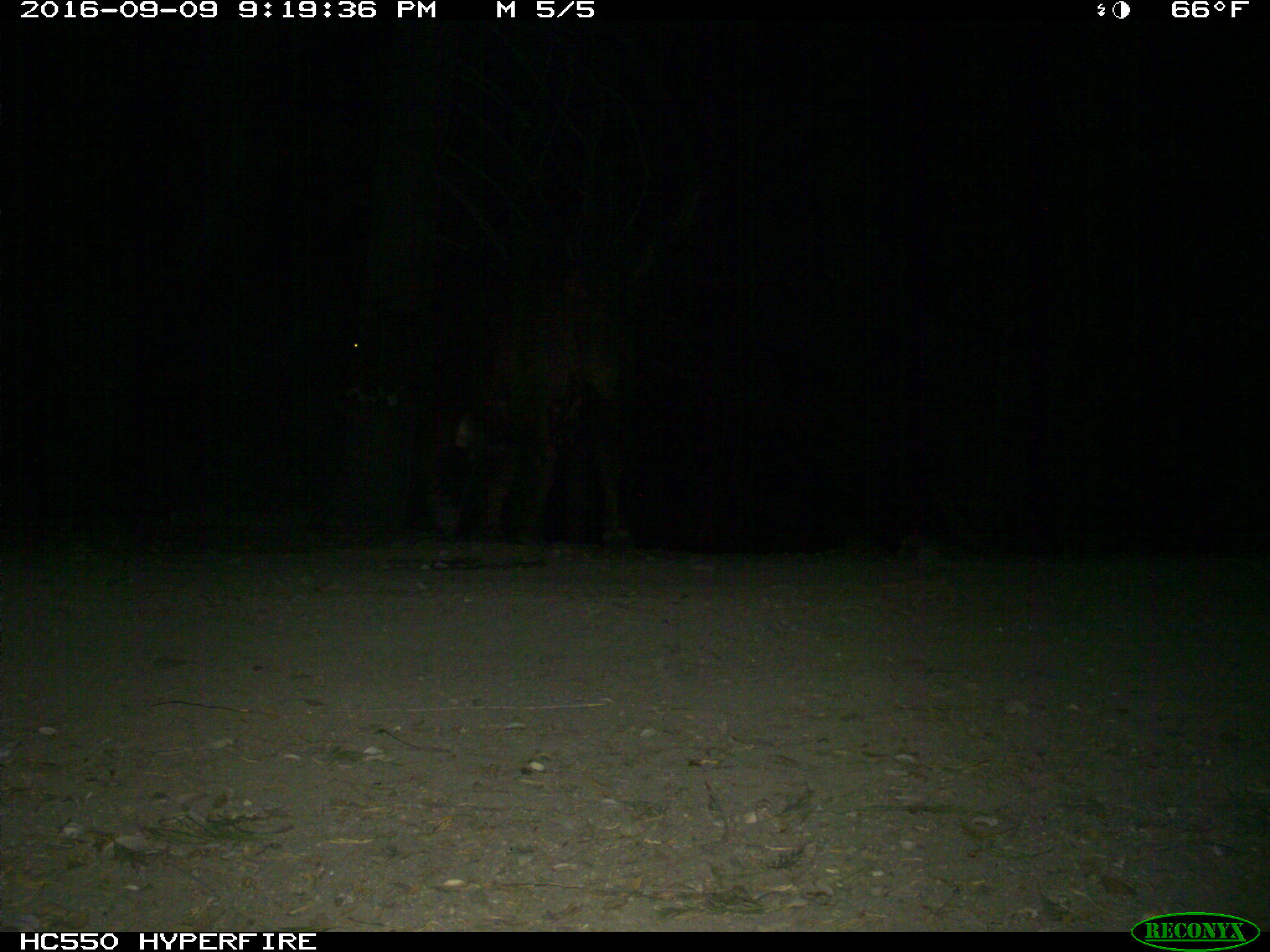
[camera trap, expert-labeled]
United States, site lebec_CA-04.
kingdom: Animalia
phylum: Chordata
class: Mammalia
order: Artiodactyla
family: Bovidae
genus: Bos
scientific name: Bos taurus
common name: domestic cow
Bos taurus (domestic cow).